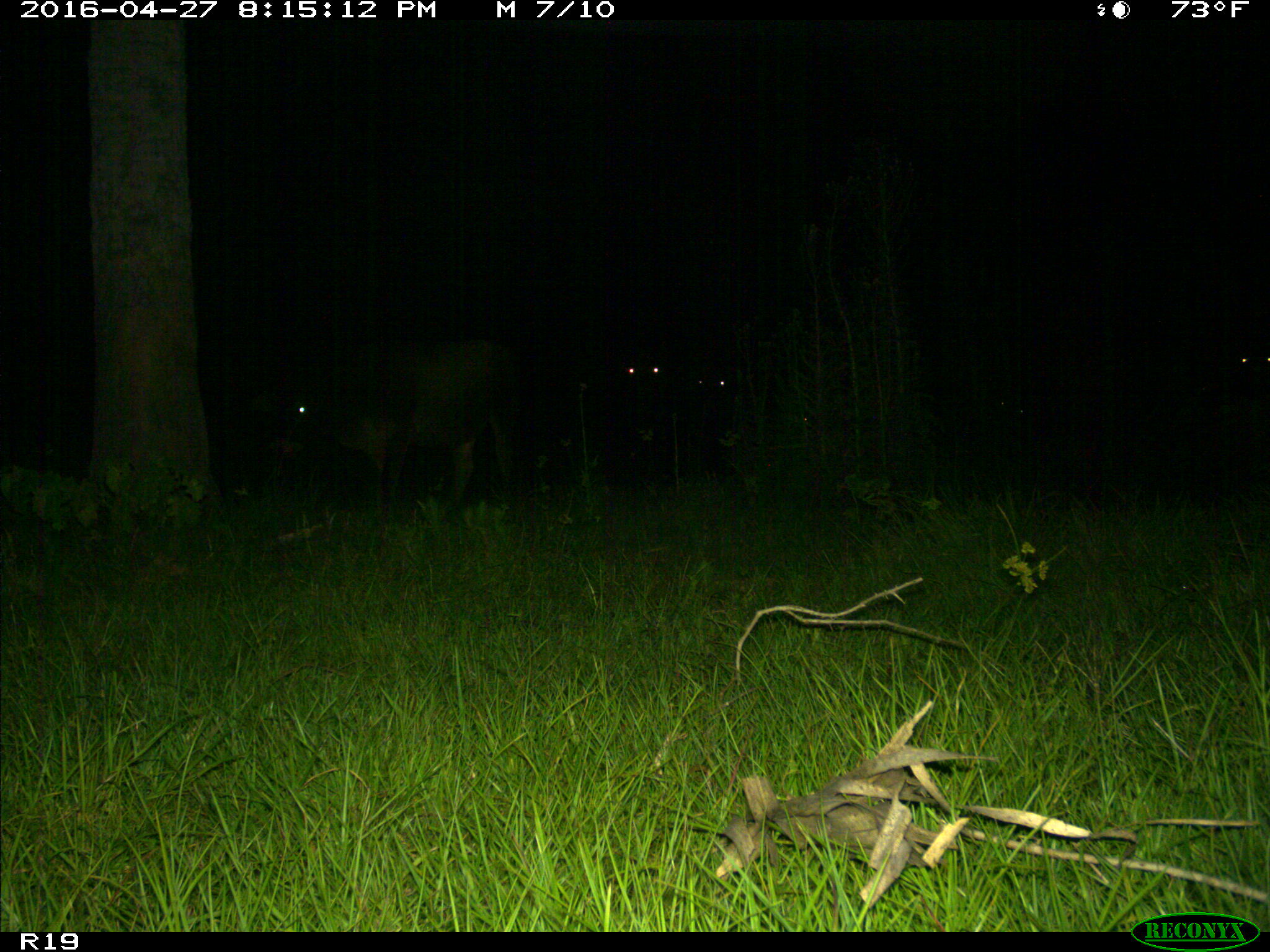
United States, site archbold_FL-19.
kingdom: Animalia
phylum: Chordata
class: Mammalia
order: Artiodactyla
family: Bovidae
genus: Bos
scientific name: Bos taurus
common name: domestic cow